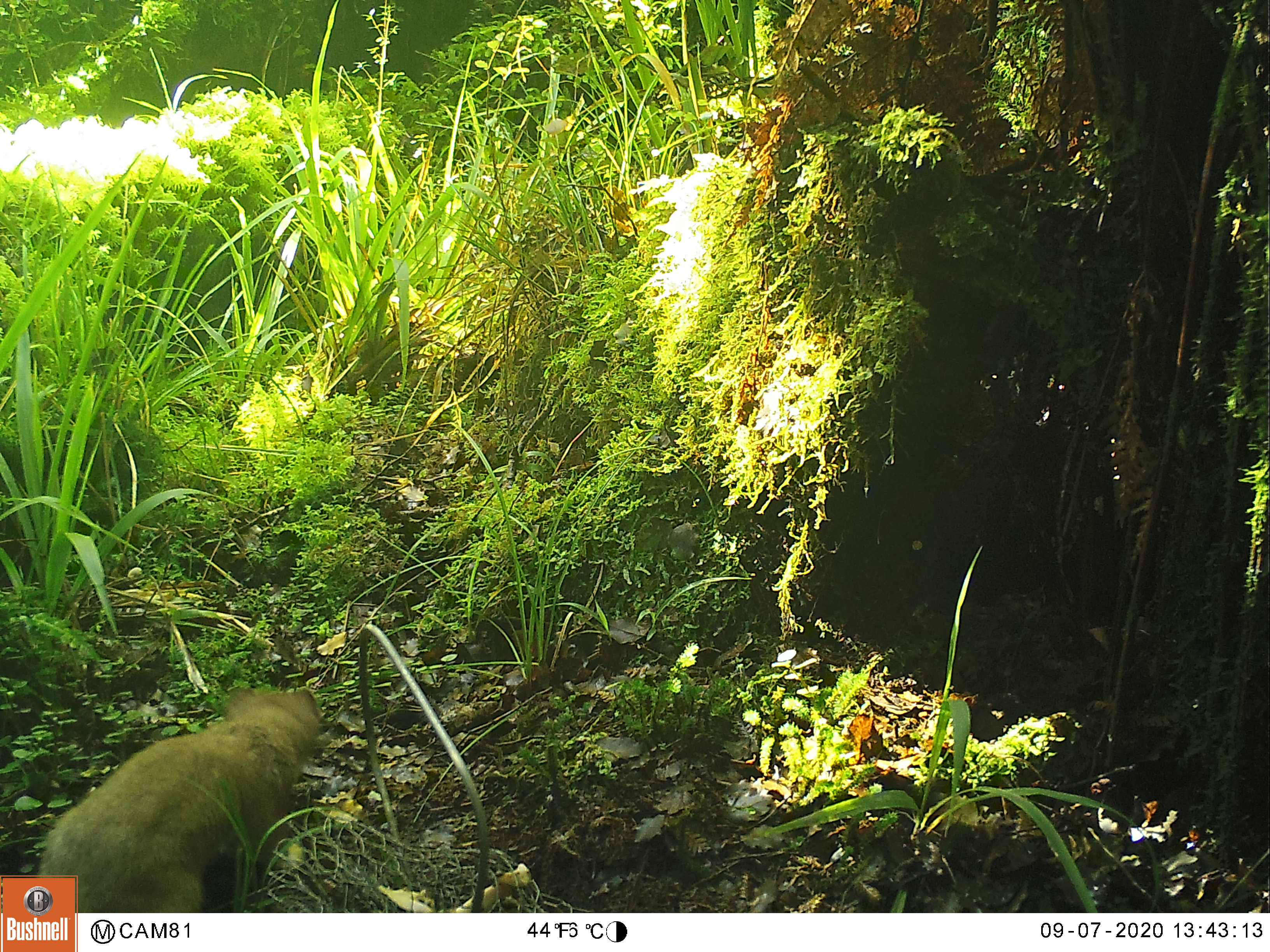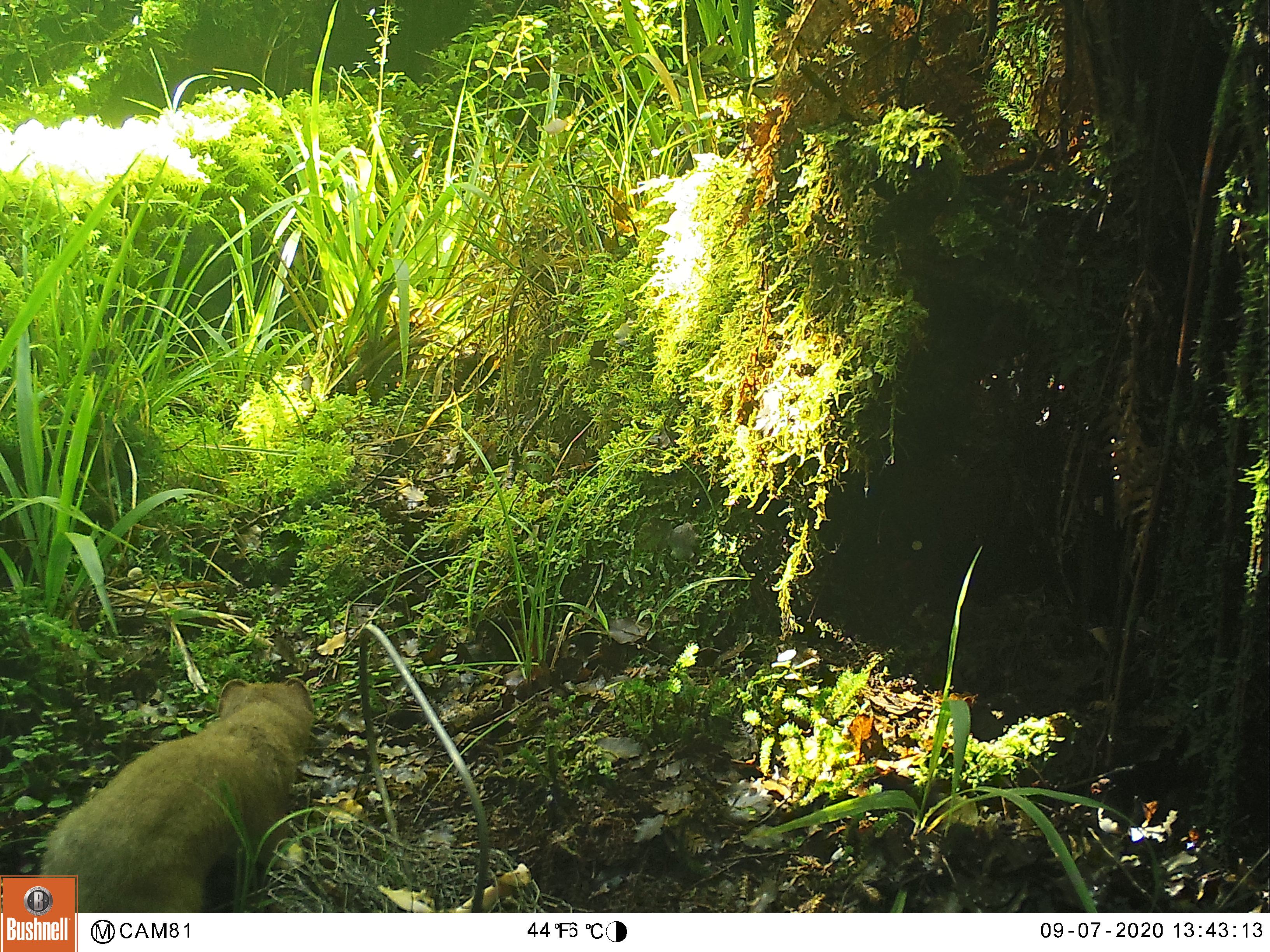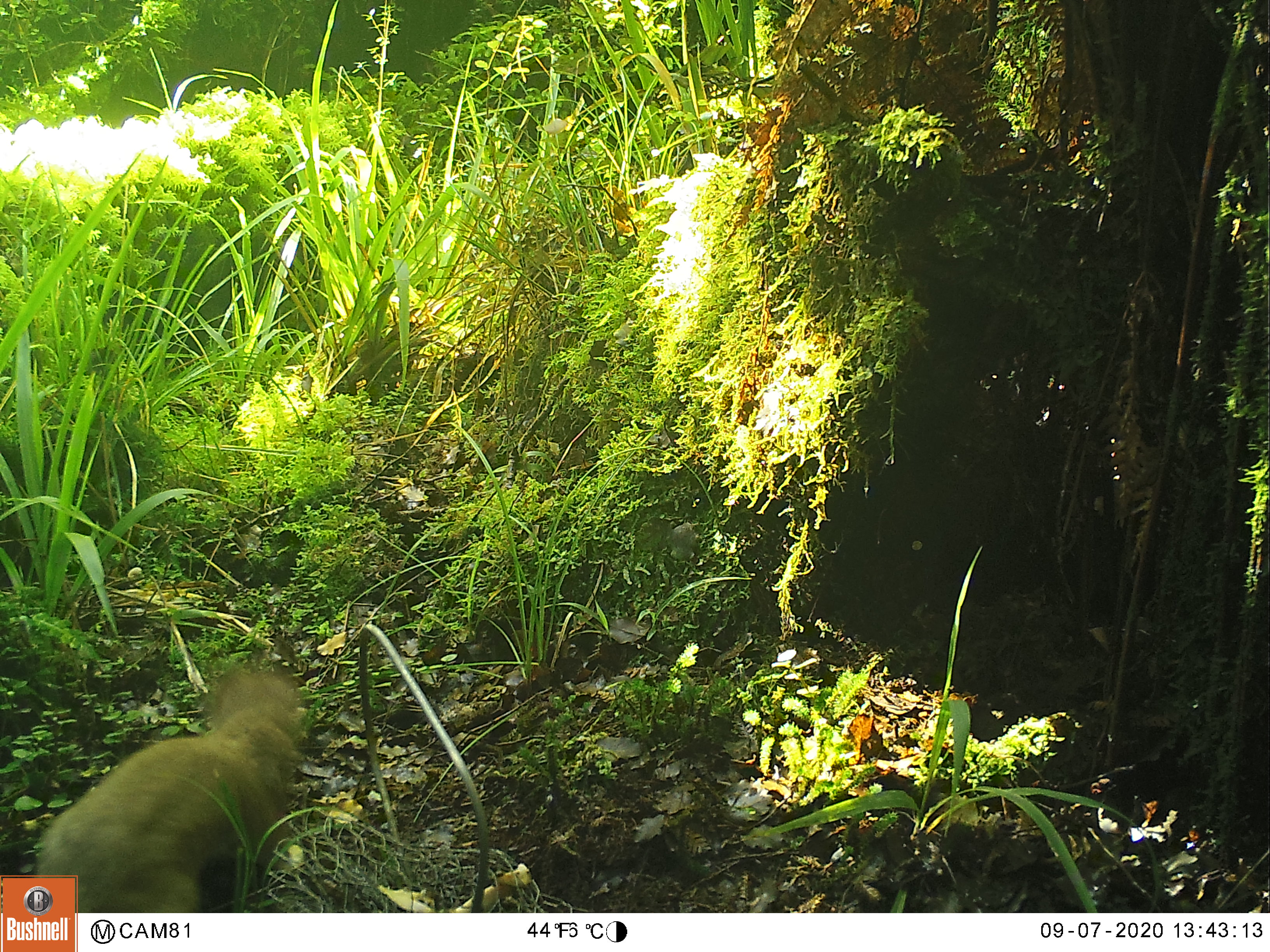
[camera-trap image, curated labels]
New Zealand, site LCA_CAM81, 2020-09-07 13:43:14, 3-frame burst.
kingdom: Animalia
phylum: Chordata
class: Mammalia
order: Carnivora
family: Mustelidae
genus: Mustela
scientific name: Mustela erminea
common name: stoat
Stoat (Mustela erminea).